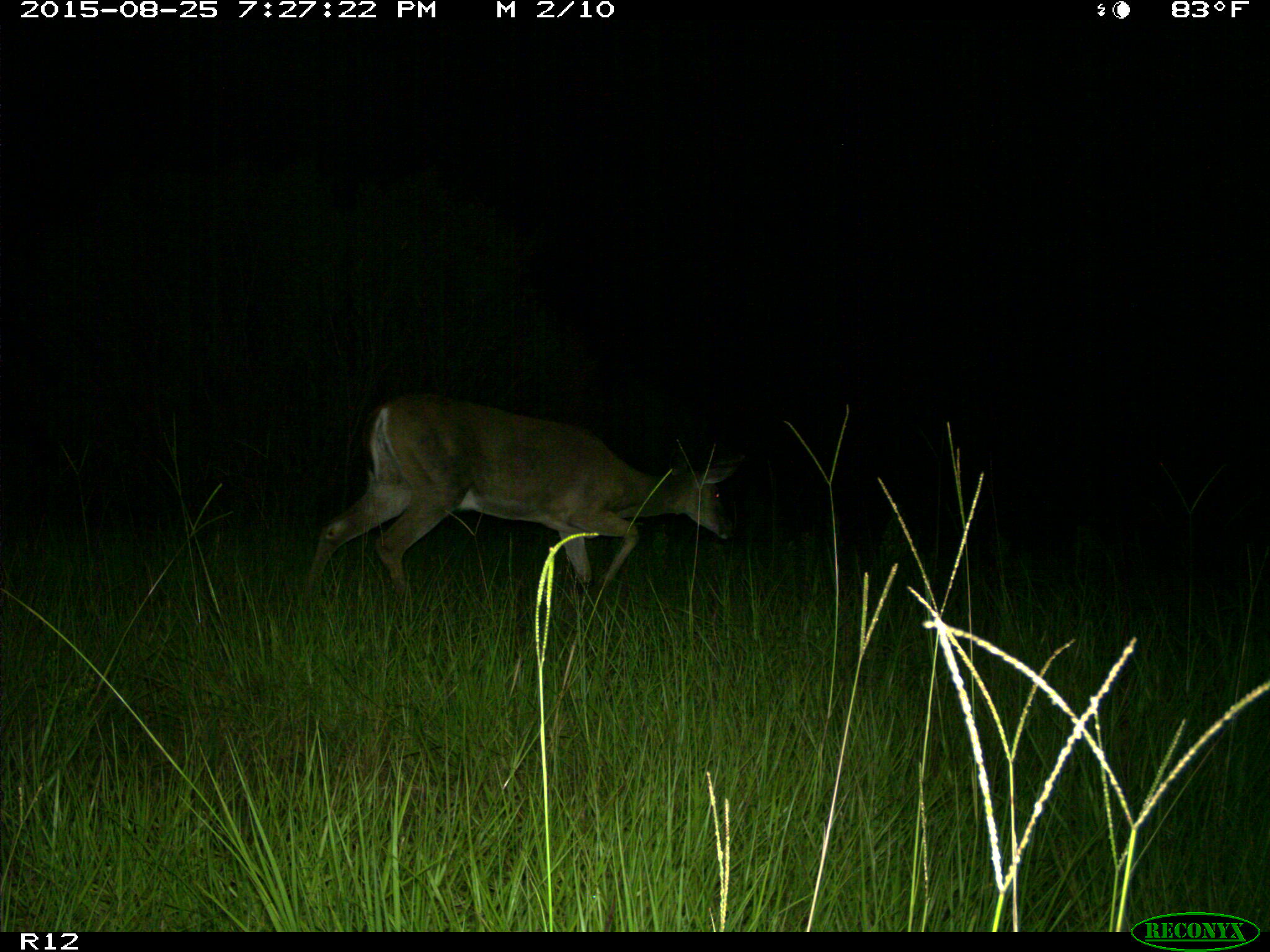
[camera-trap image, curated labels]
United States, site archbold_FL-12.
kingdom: Animalia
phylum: Chordata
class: Mammalia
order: Artiodactyla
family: Cervidae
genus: Odocoileus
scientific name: Odocoileus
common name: deer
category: unidentified deer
Unidentified deer (deer) (Odocoileus).